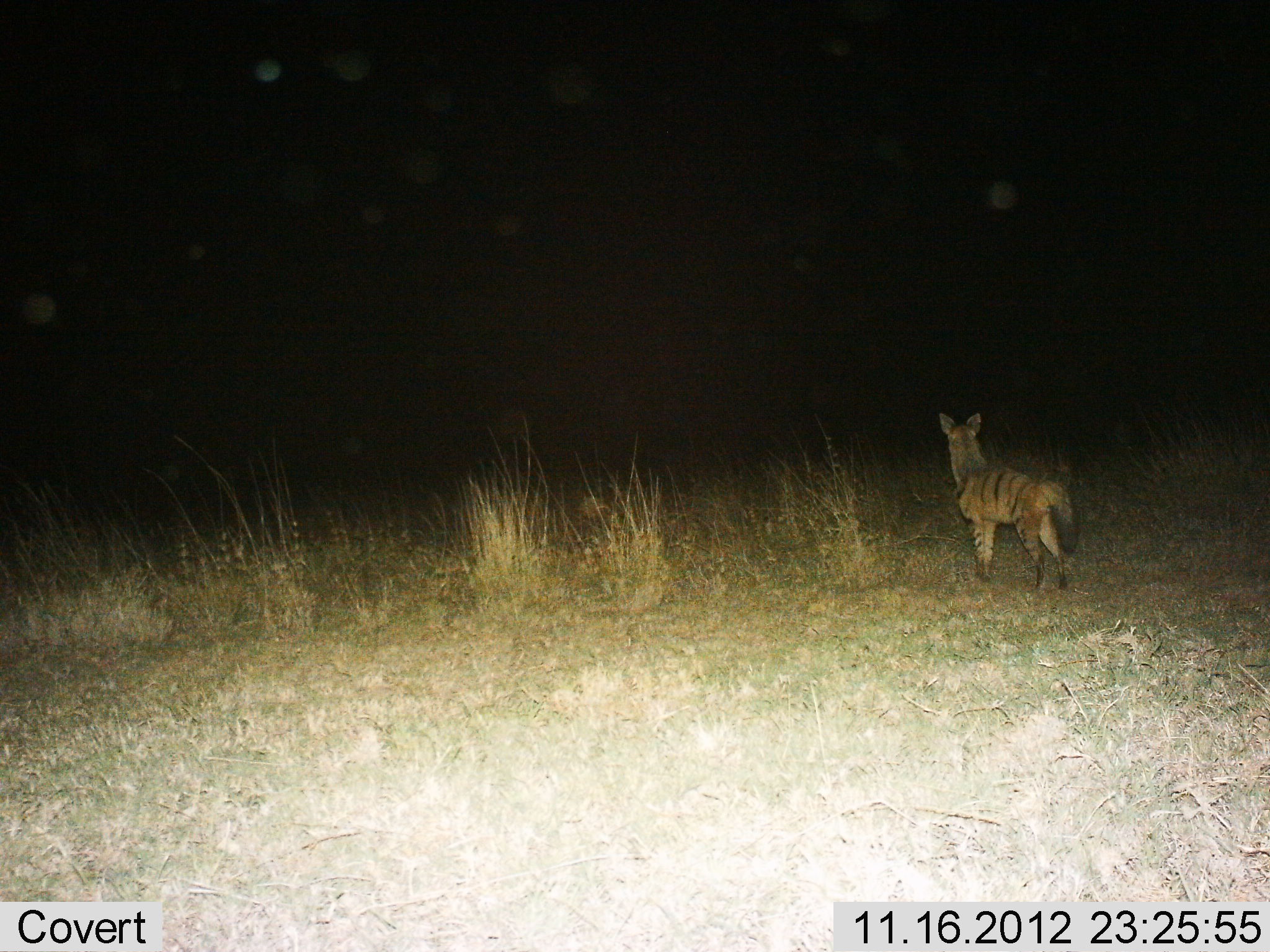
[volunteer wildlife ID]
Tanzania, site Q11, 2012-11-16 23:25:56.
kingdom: Animalia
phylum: Chordata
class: Mammalia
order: Carnivora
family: Hyaenidae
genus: Proteles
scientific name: Proteles cristatus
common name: aardwolf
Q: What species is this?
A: Aardwolf (Proteles cristatus).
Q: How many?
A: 1.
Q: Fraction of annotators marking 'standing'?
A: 100%.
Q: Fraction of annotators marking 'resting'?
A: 0%.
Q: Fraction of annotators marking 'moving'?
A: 0%.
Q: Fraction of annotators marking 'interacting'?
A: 0%.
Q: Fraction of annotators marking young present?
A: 0%.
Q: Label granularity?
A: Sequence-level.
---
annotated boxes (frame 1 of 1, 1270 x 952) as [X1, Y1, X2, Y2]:
animal: [937, 413, 1078, 594]